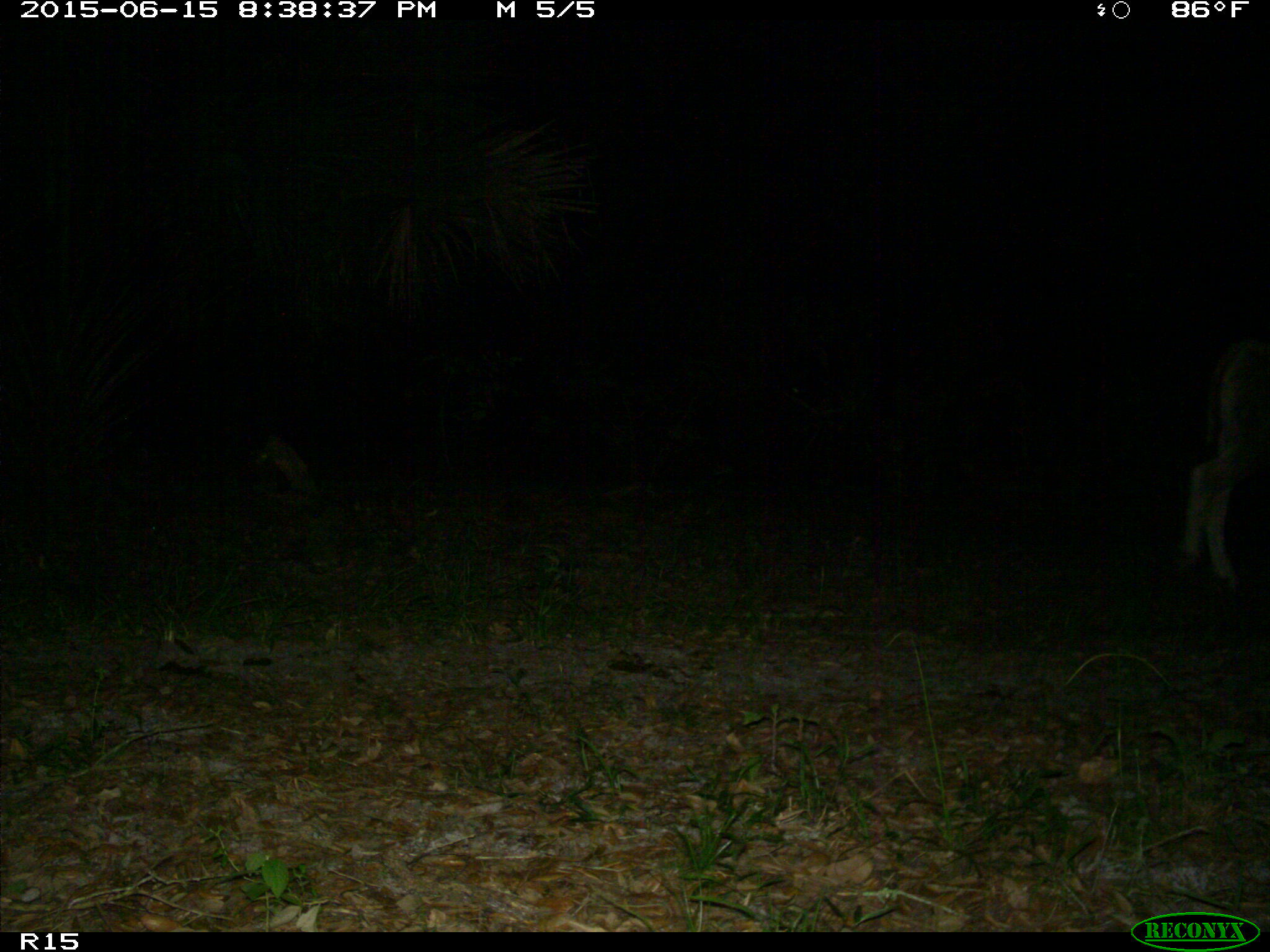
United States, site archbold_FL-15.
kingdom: Animalia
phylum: Chordata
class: Mammalia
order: Artiodactyla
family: Bovidae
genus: Bos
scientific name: Bos taurus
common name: domestic cow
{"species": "Bos taurus (domestic cow)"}